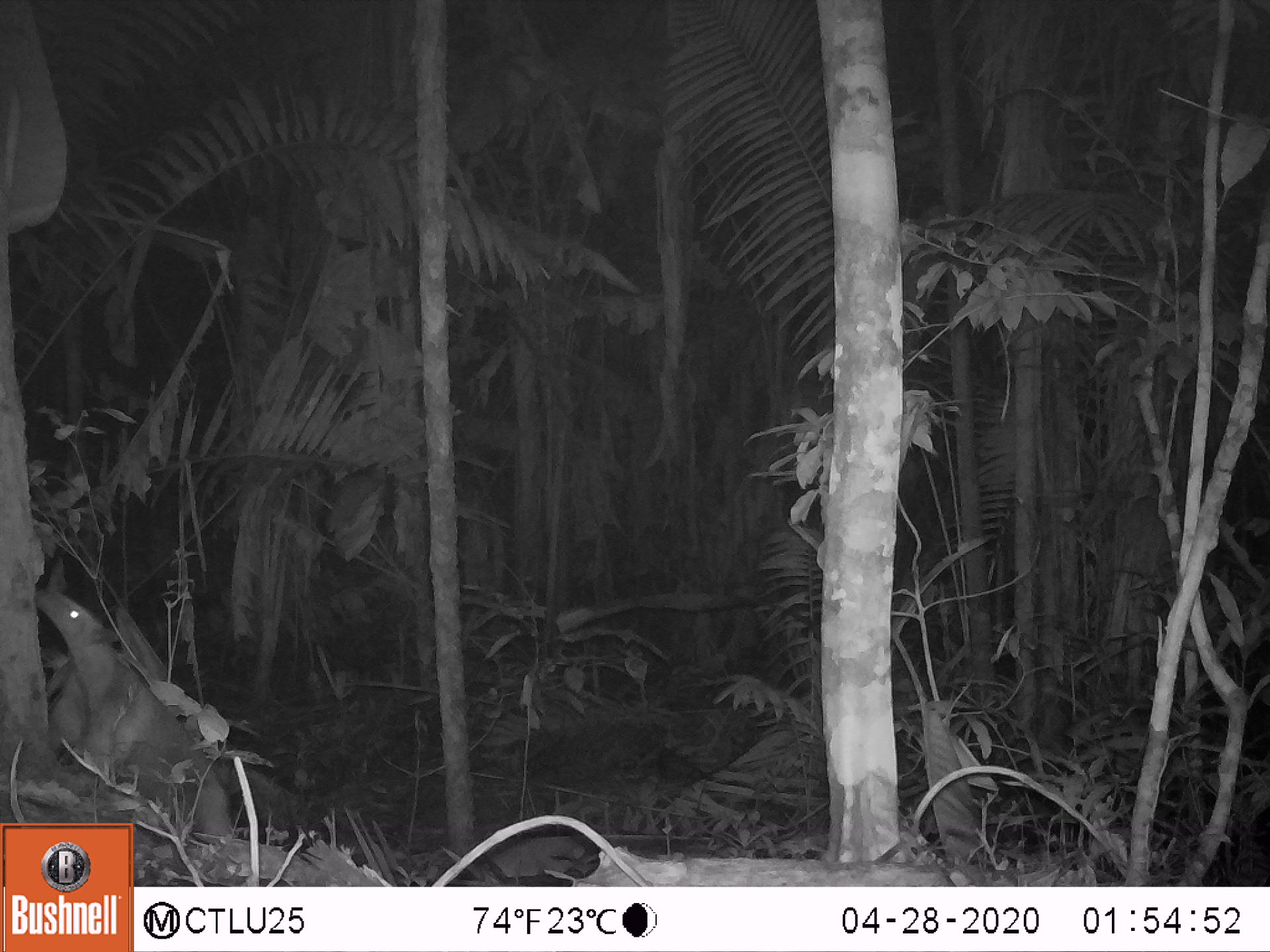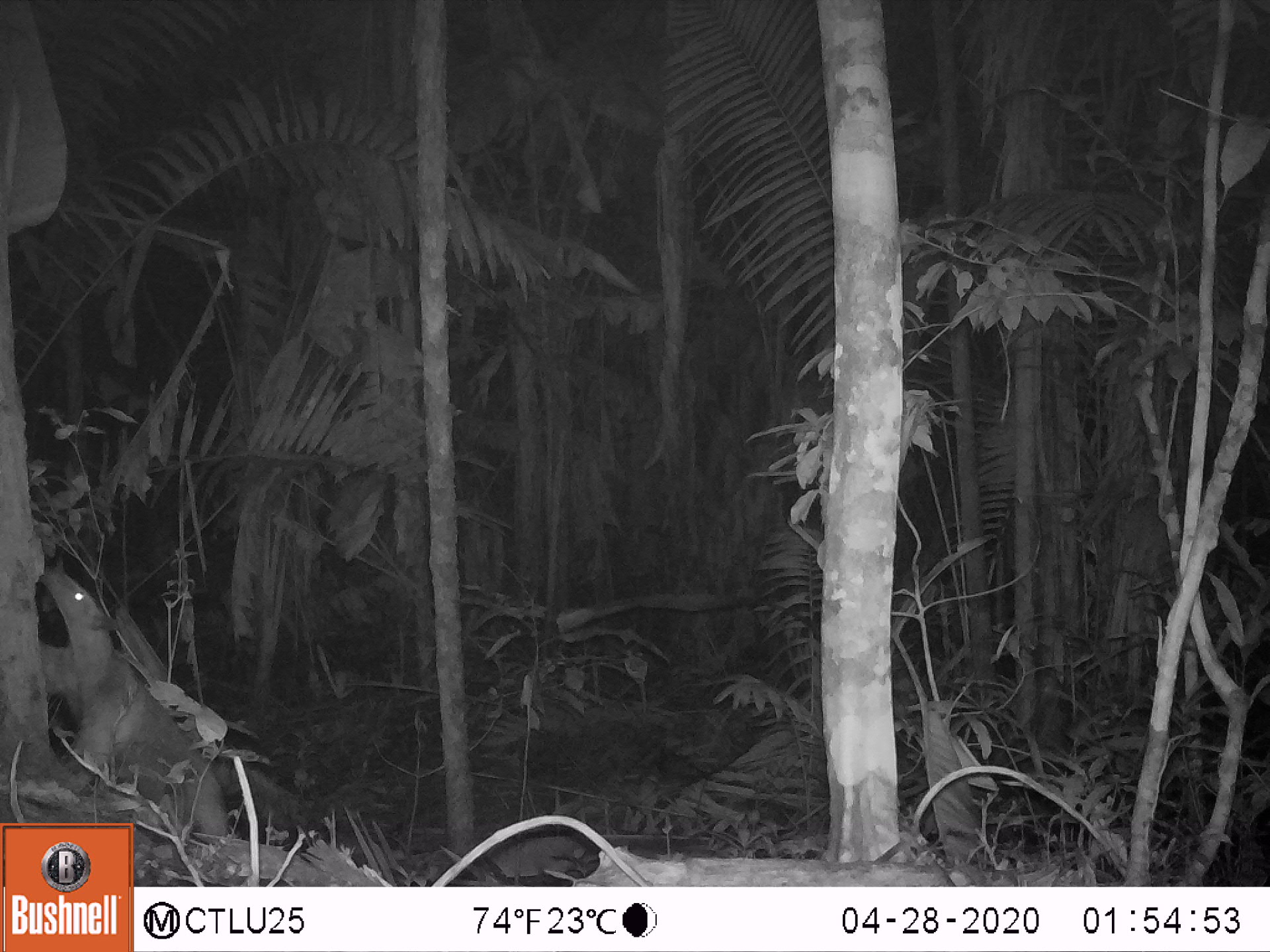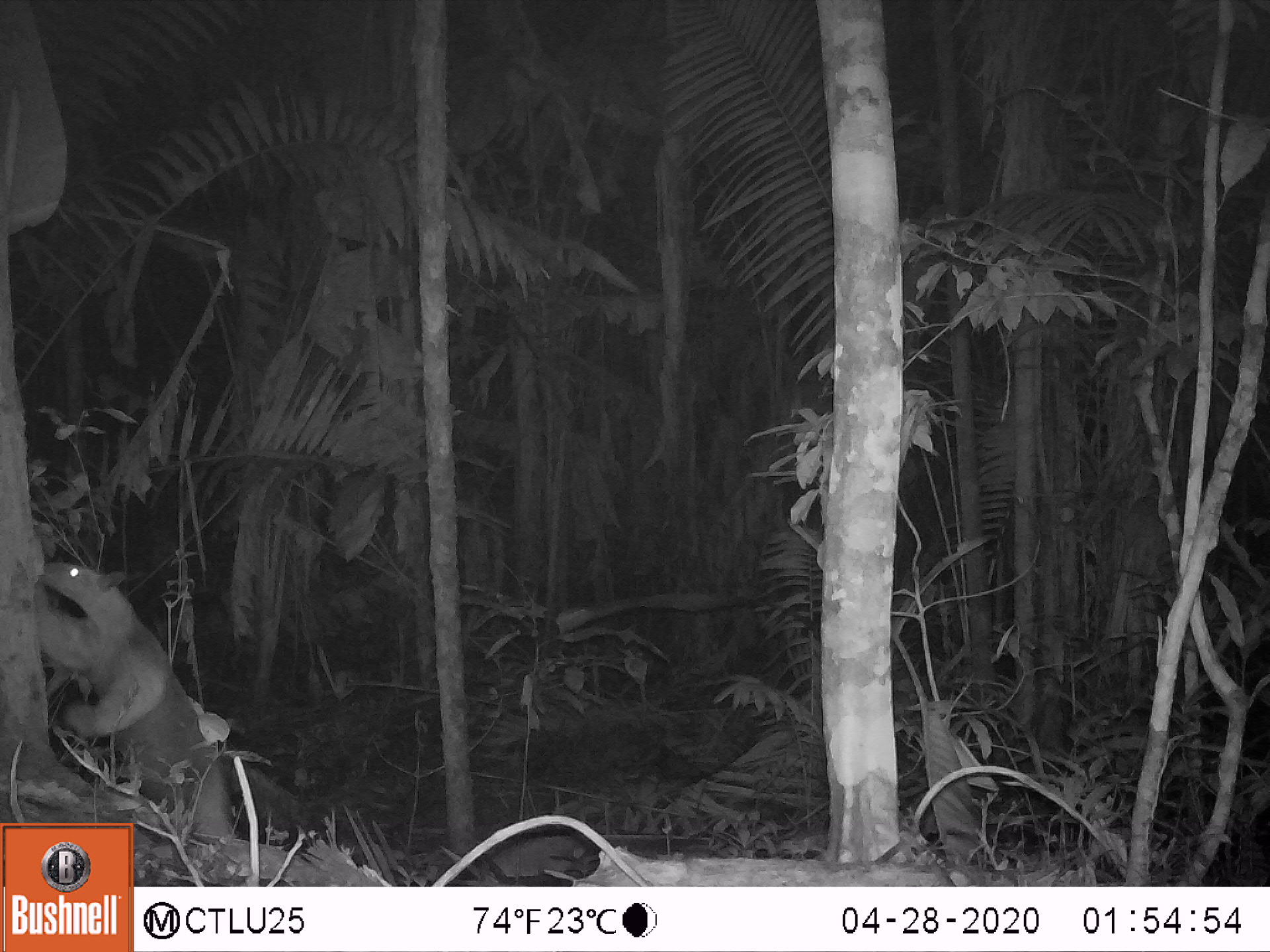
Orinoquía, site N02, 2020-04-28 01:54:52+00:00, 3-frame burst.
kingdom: Animalia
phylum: Chordata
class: Mammalia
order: Pilosa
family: Myrmecophagidae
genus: Tamandua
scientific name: Tamandua tetradactyla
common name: southern tamandua